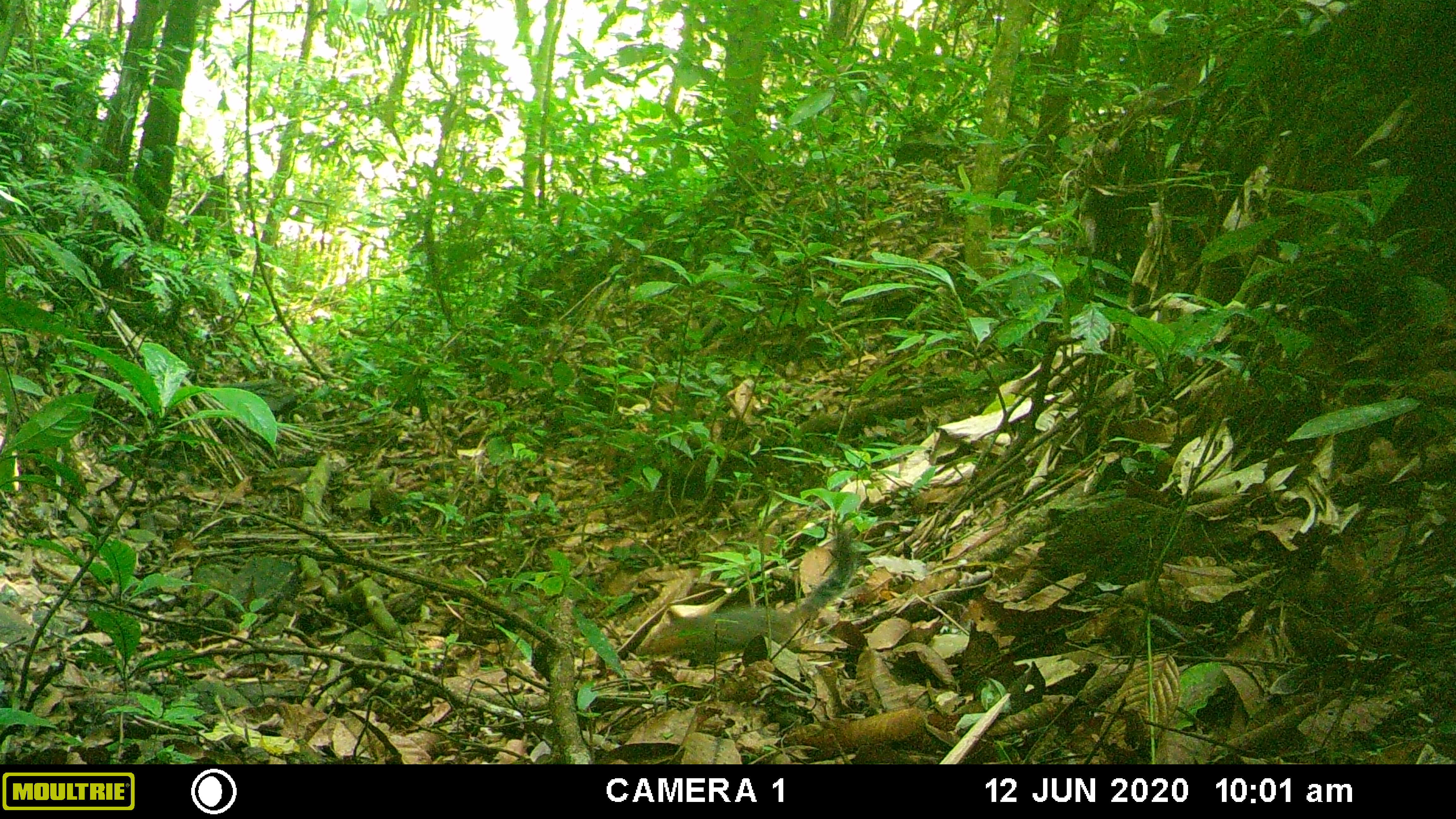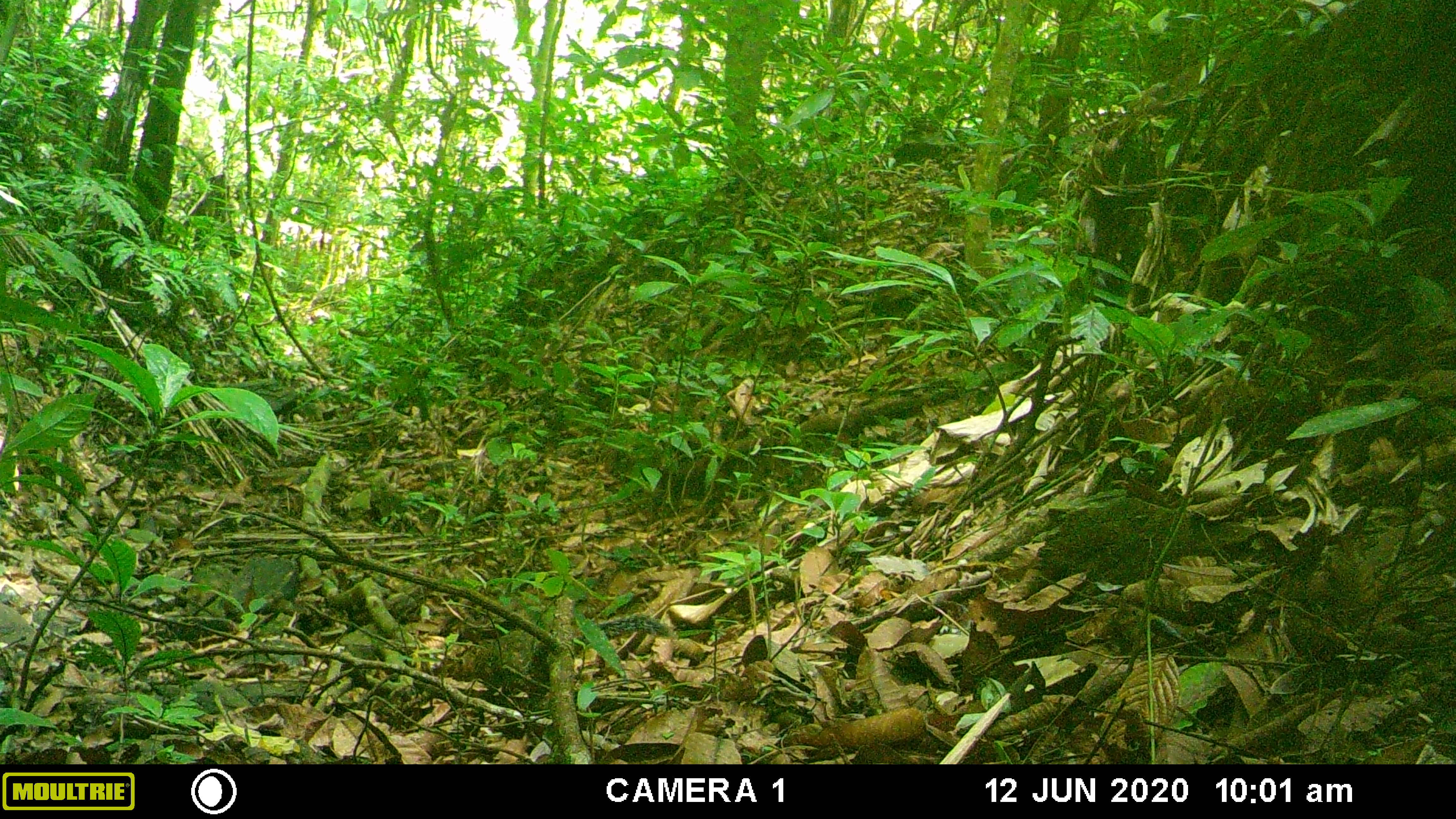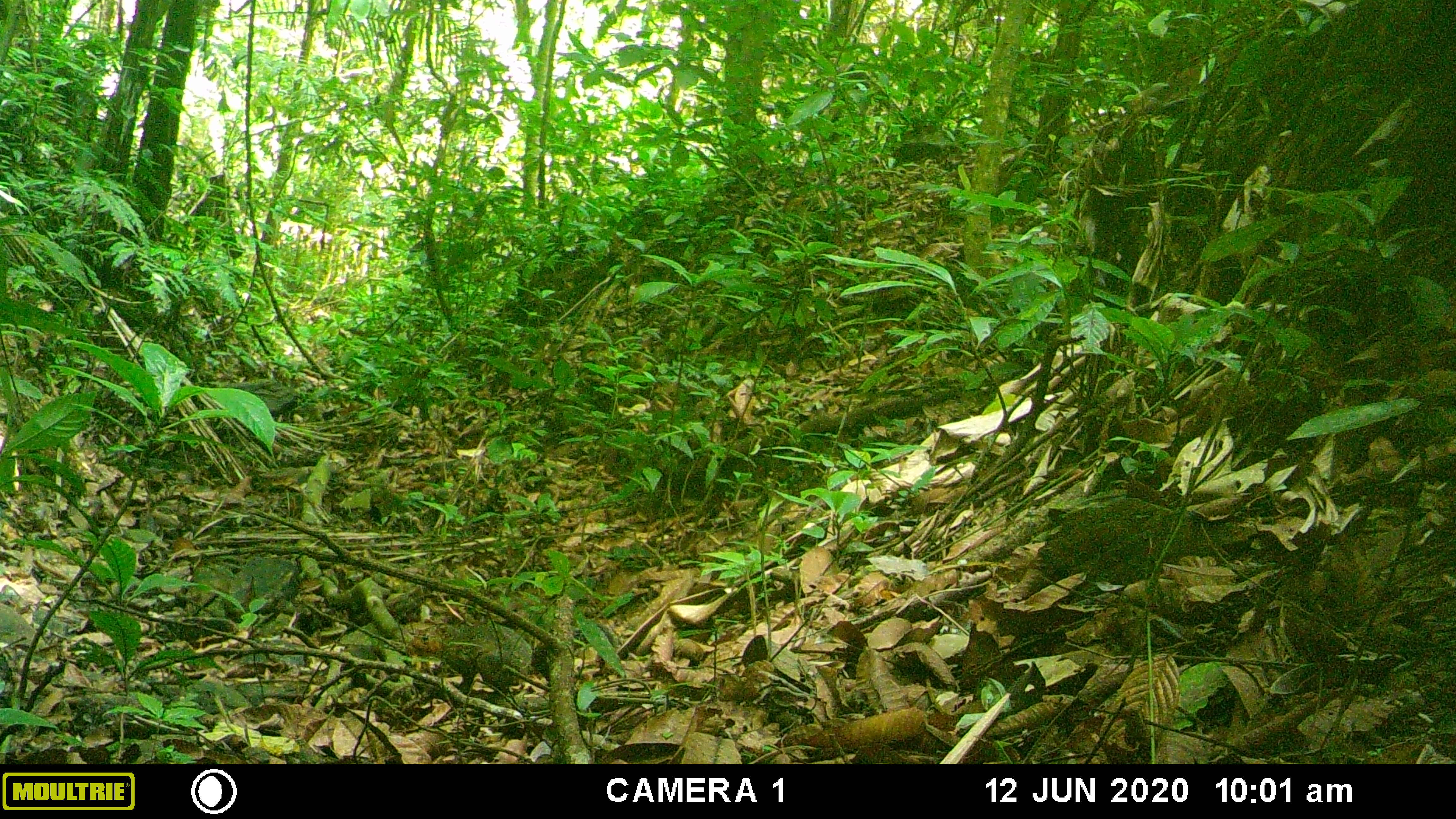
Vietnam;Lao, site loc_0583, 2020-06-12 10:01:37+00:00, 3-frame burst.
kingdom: Animalia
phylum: Chordata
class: Mammalia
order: Rodentia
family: Sciuridae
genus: Dremomys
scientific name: Dremomys rufigenis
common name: red-cheeked squirrel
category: red cheeked squirrel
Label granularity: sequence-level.